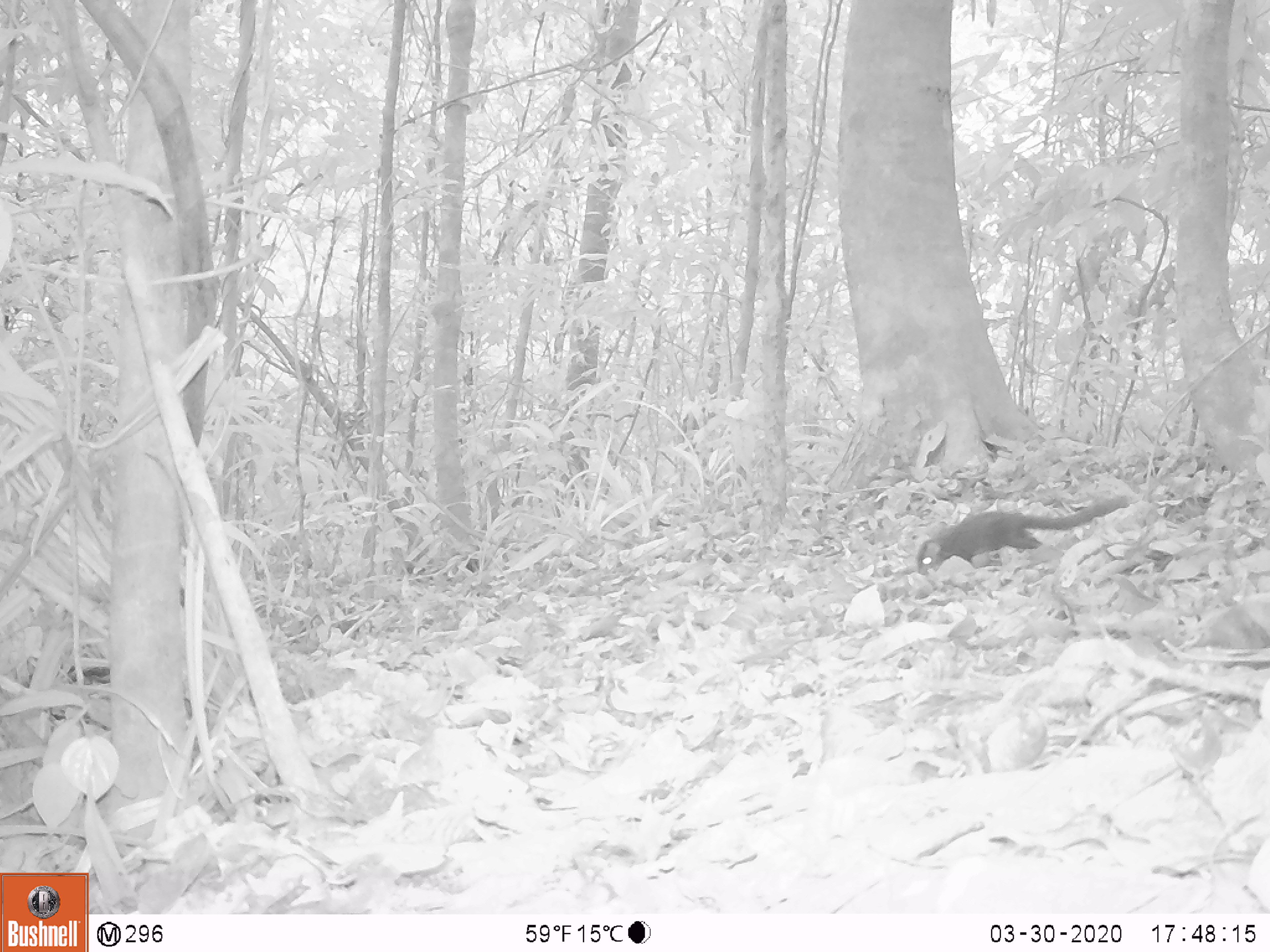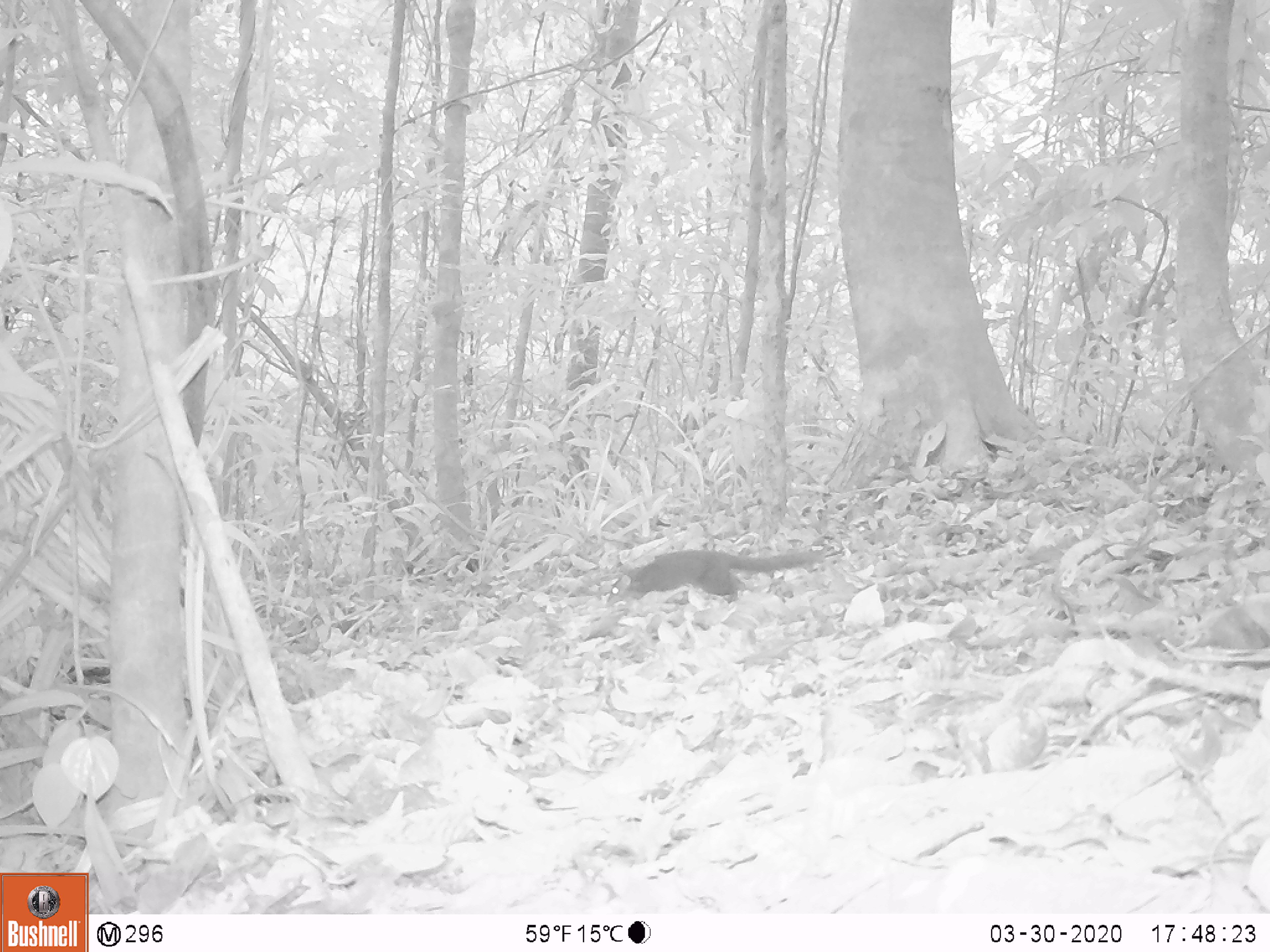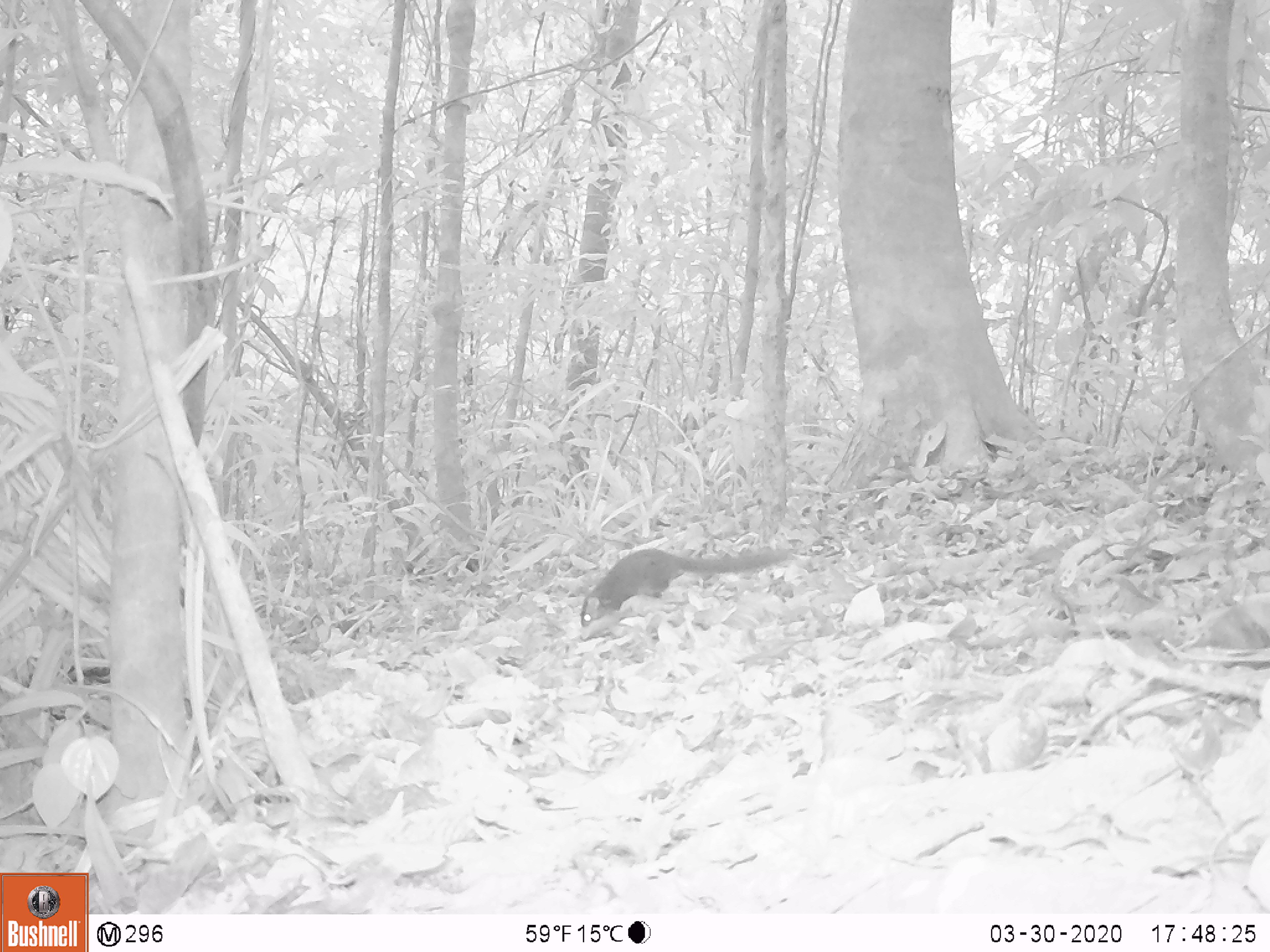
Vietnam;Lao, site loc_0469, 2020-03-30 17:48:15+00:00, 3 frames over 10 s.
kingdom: Animalia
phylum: Chordata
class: Mammalia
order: Scandentia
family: Tupaiidae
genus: Tupaia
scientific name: Tupaia belangeri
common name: northern treeshrew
Northern treeshrew (Tupaia belangeri). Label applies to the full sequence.